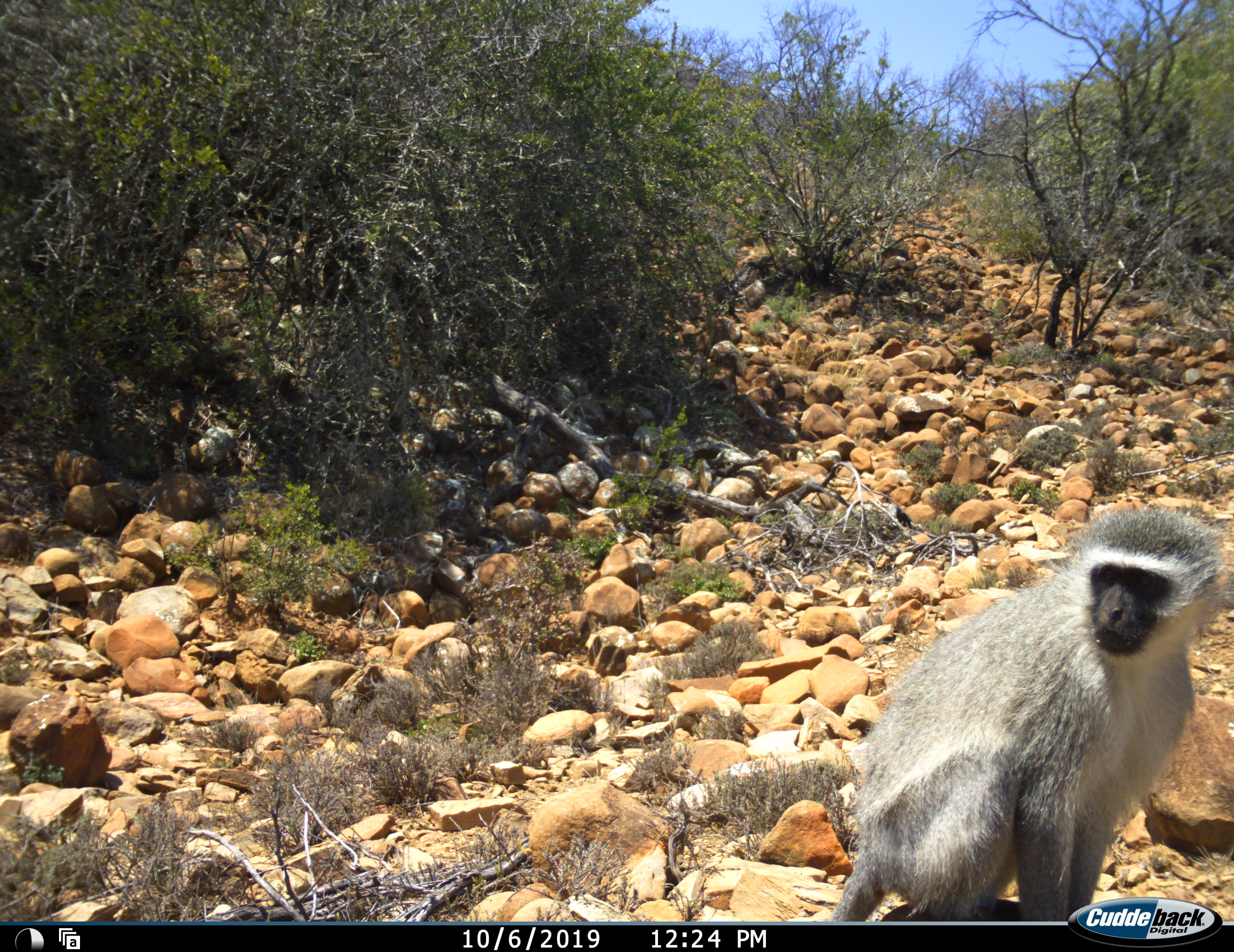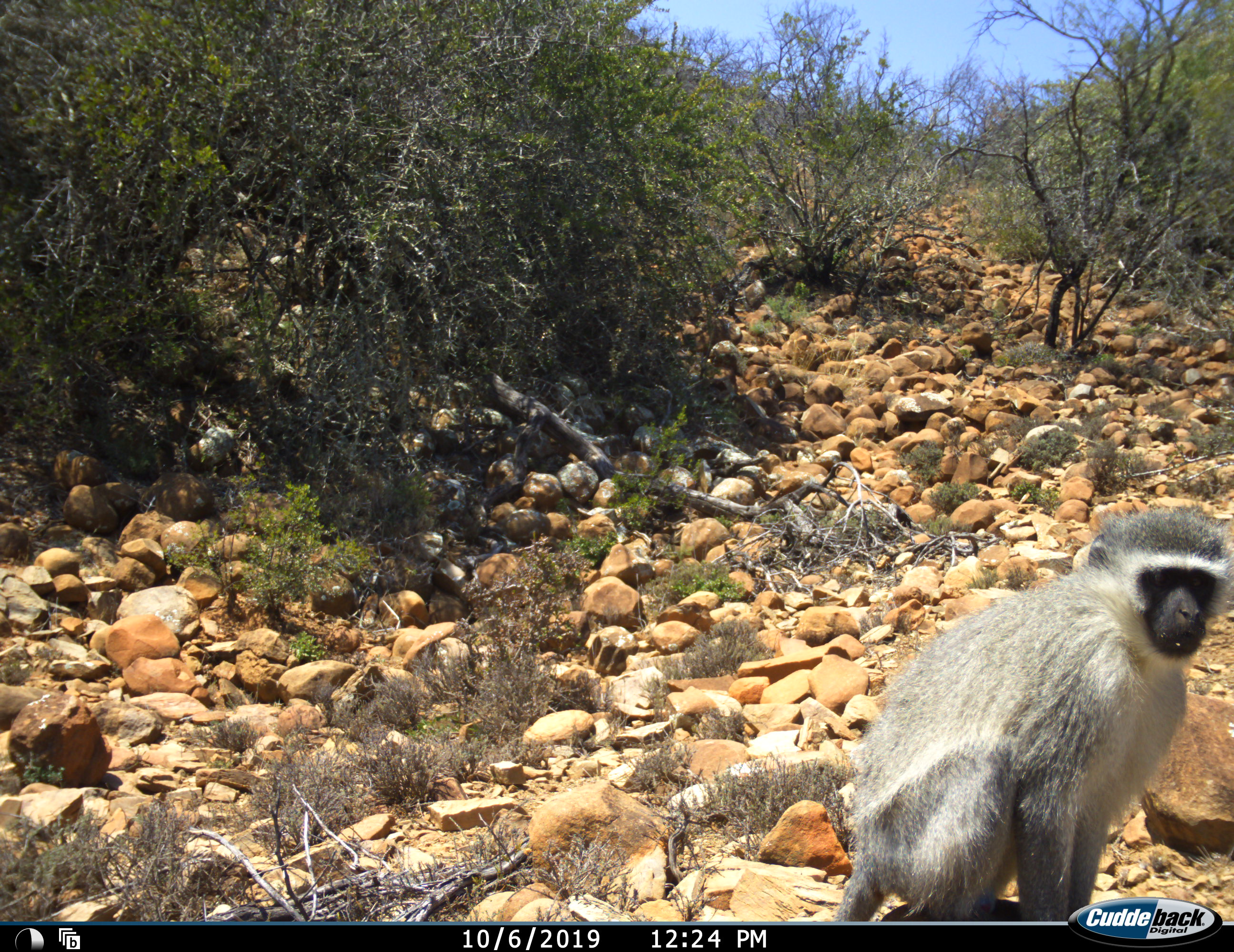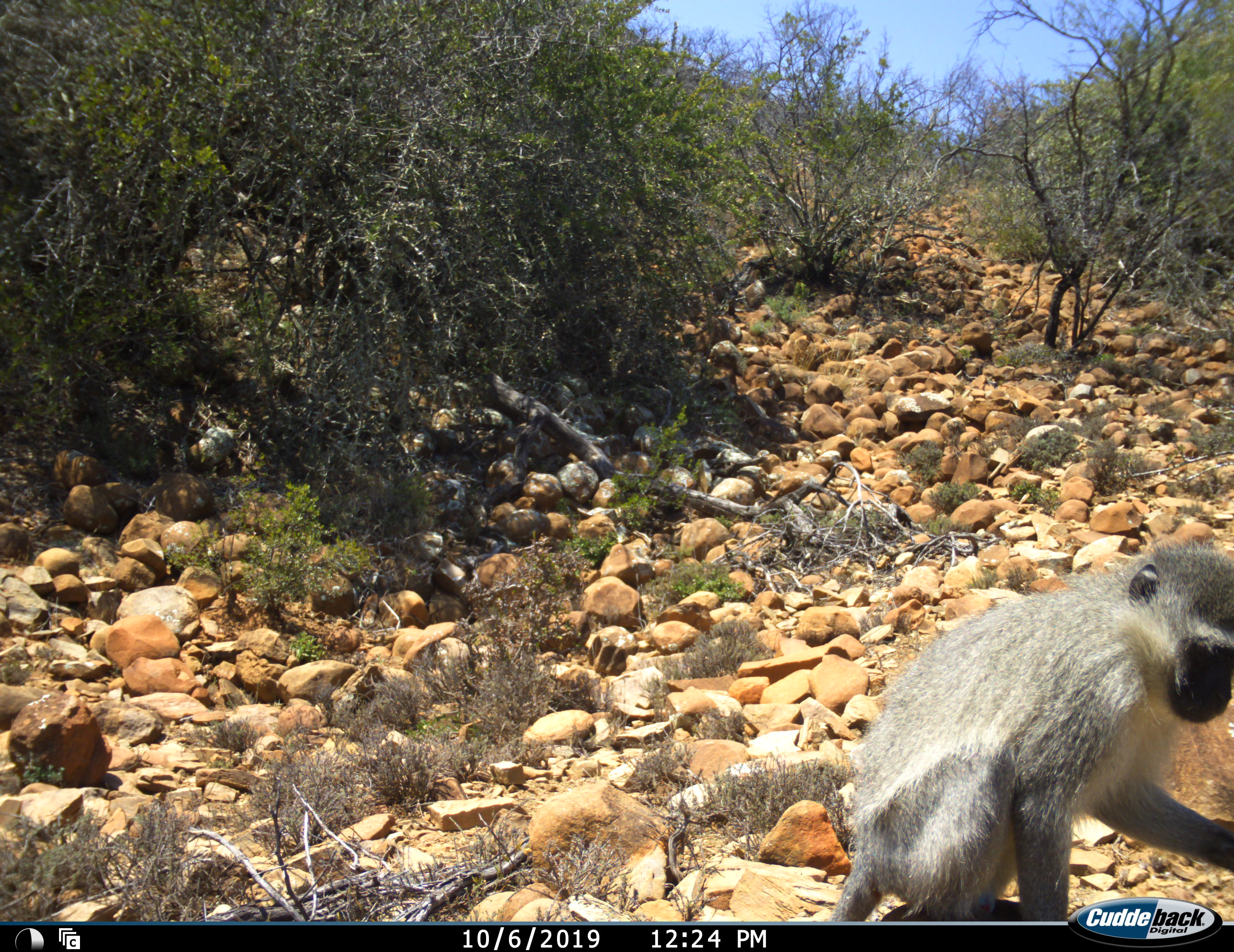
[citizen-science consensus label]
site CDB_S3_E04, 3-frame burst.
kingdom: Animalia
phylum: Chordata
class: Mammalia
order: Primates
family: Cercopithecidae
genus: Chlorocebus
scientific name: Chlorocebus pygerythrus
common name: vervet monkey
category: monkeyvervet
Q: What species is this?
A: Monkeyvervet (vervet monkey) (Chlorocebus pygerythrus).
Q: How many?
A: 1.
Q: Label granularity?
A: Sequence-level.